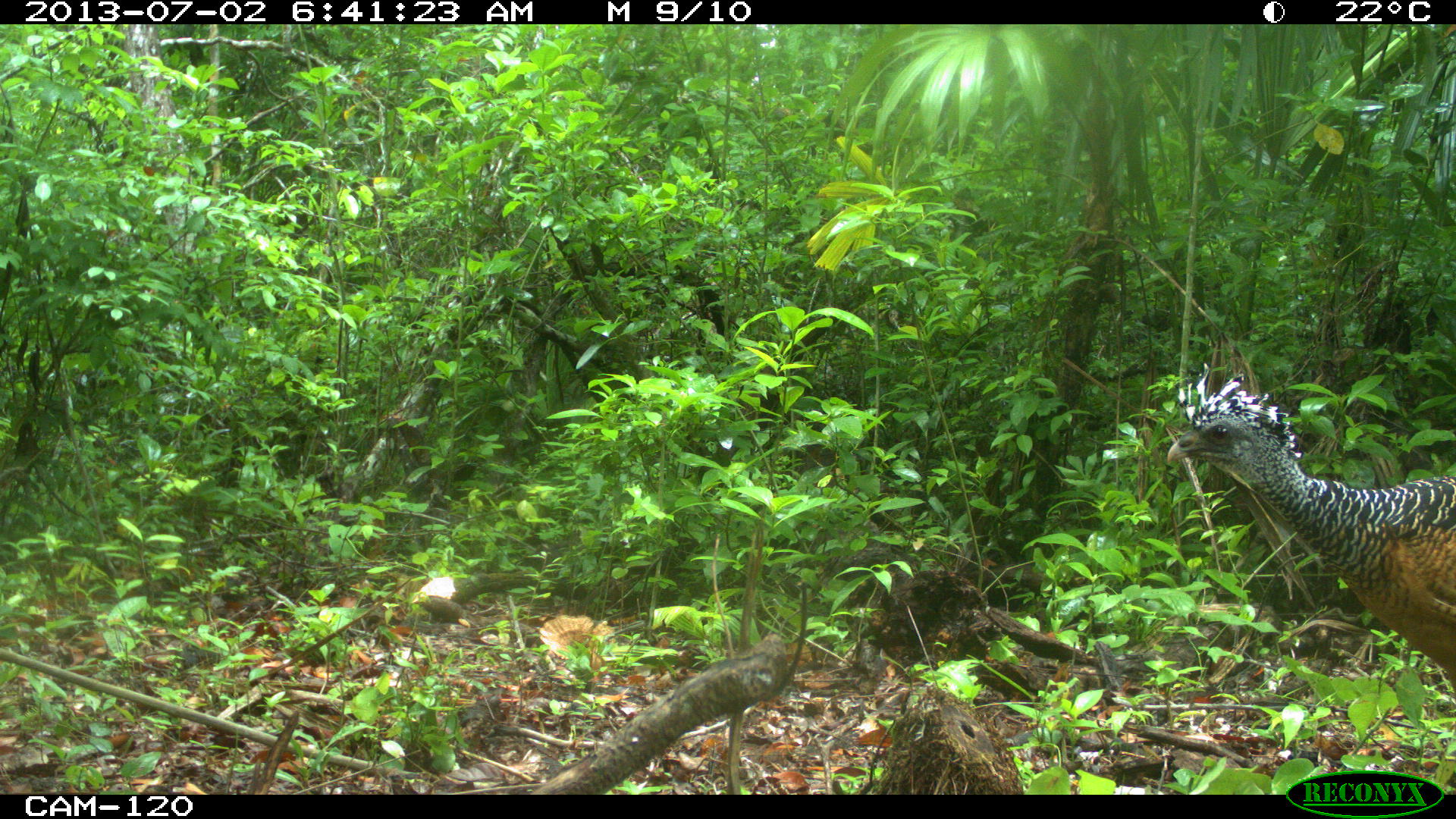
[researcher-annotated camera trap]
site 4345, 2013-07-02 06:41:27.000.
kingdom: Animalia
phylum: Chordata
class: Aves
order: Galliformes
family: Cracidae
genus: Crax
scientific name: Crax rubra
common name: great curassow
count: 2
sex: female